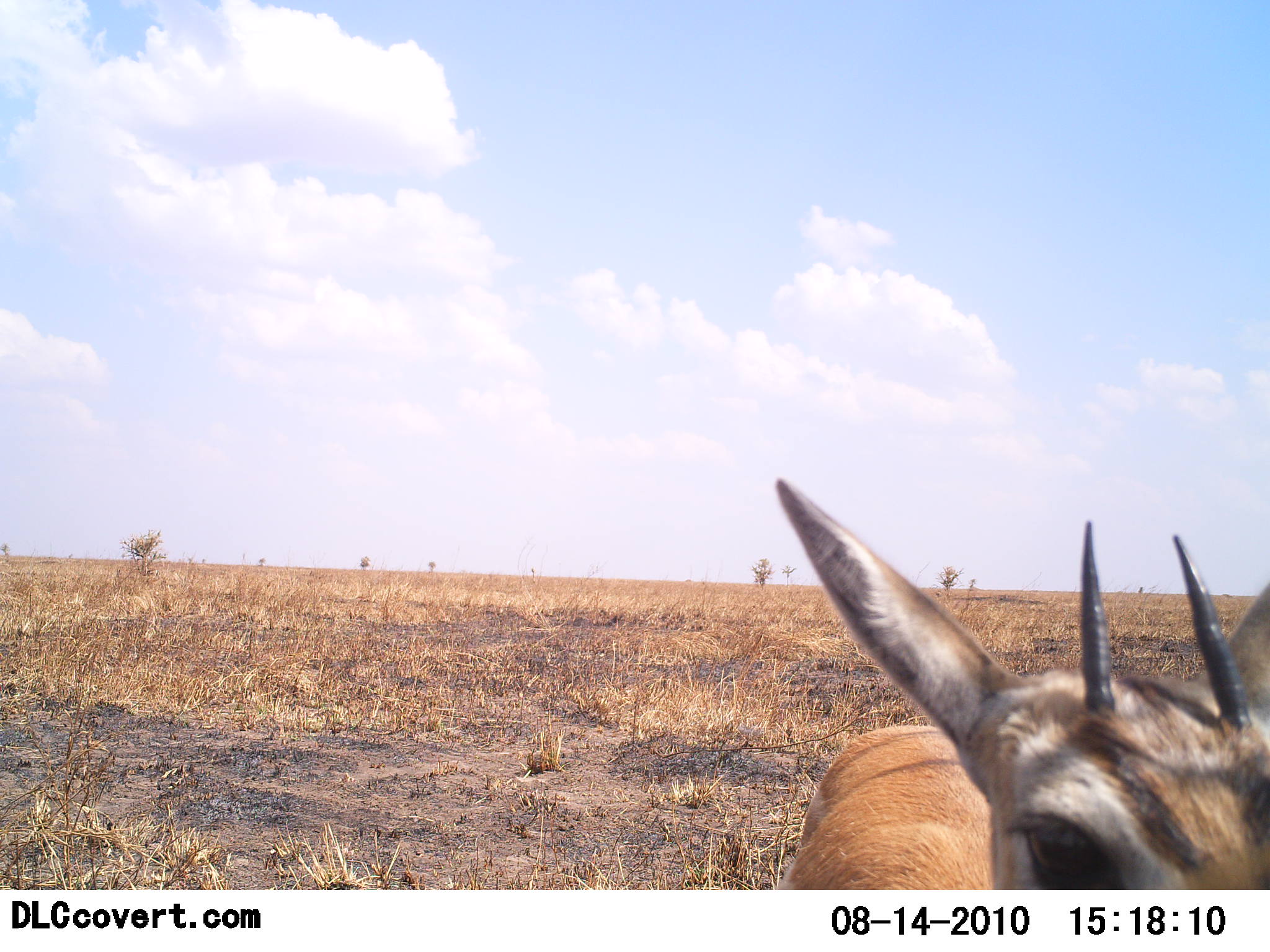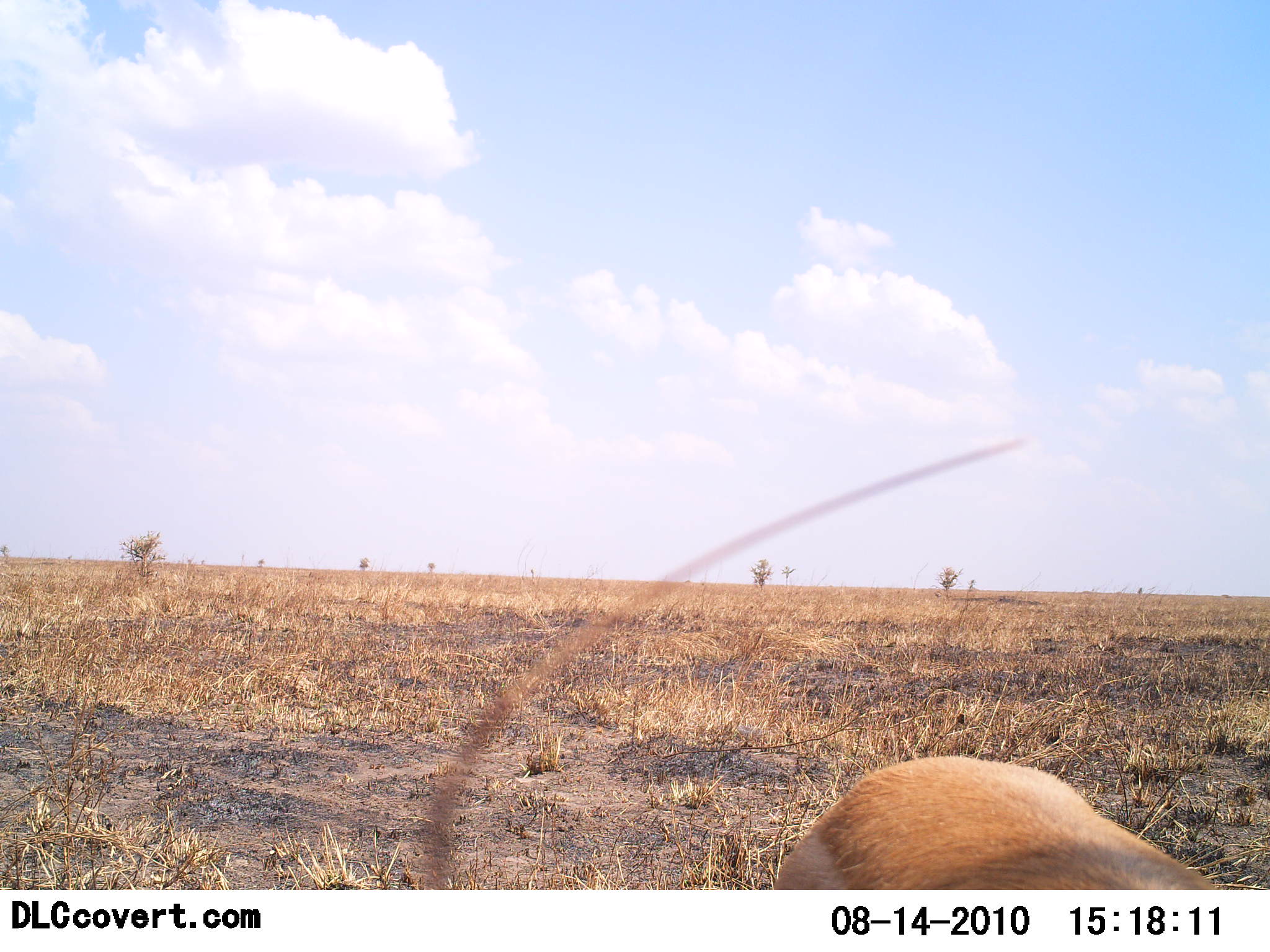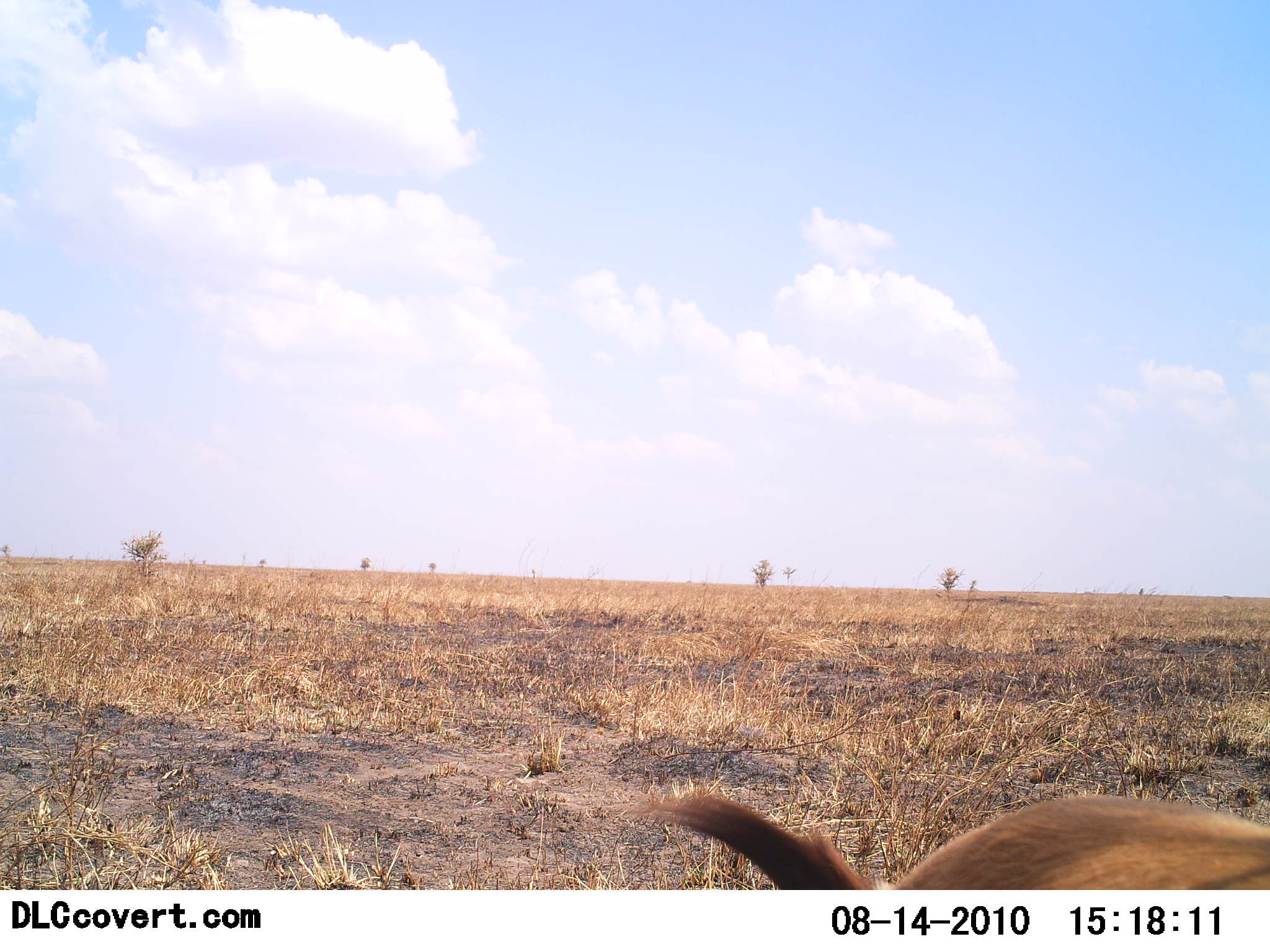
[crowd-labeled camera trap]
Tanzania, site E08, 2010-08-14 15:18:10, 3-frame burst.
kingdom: Animalia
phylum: Chordata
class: Mammalia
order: Artiodactyla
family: Bovidae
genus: Nanger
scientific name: Nanger granti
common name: grant's gazelle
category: gazellegrants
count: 1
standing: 89%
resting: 0%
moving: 0%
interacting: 11%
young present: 0%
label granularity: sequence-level